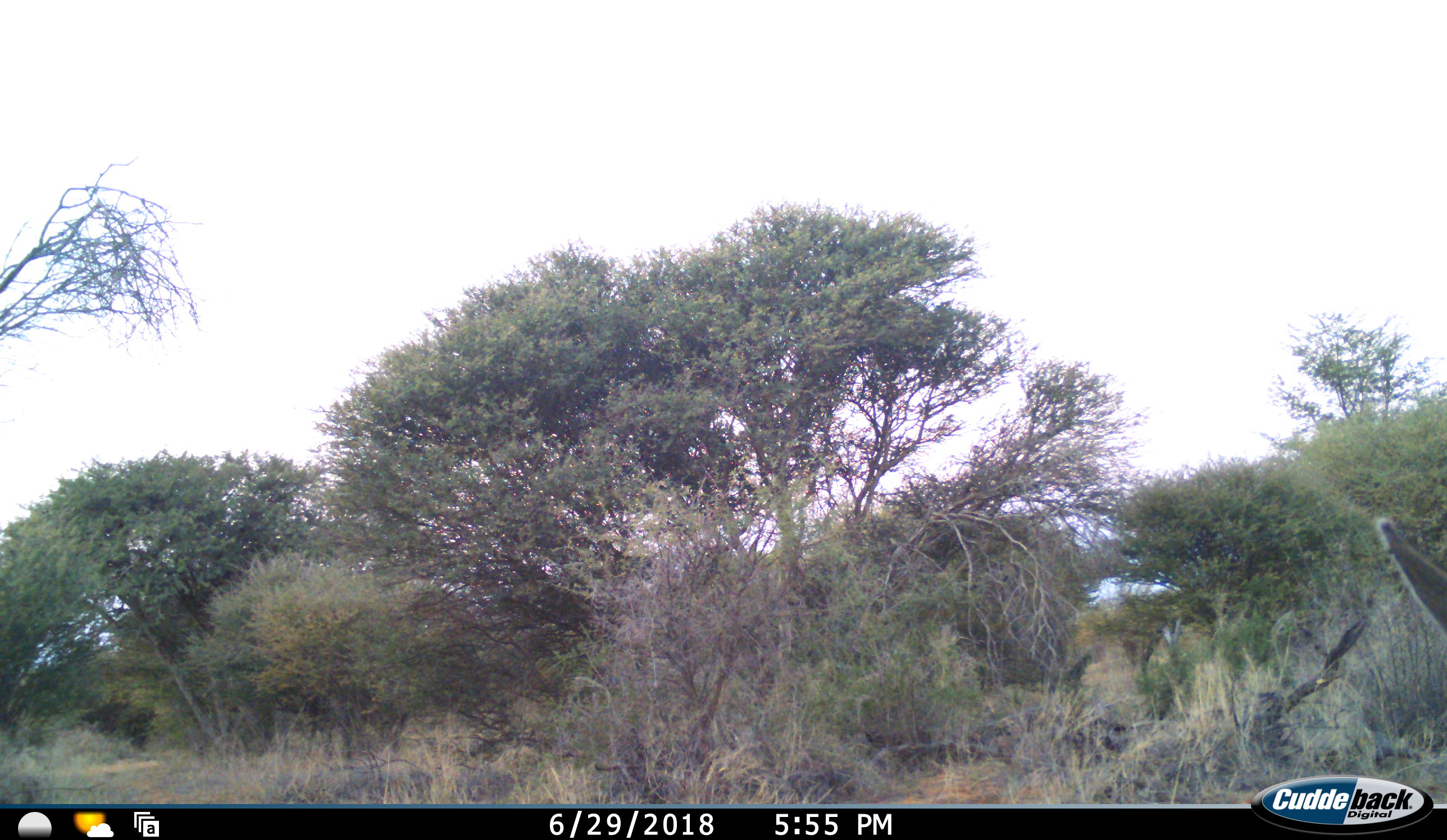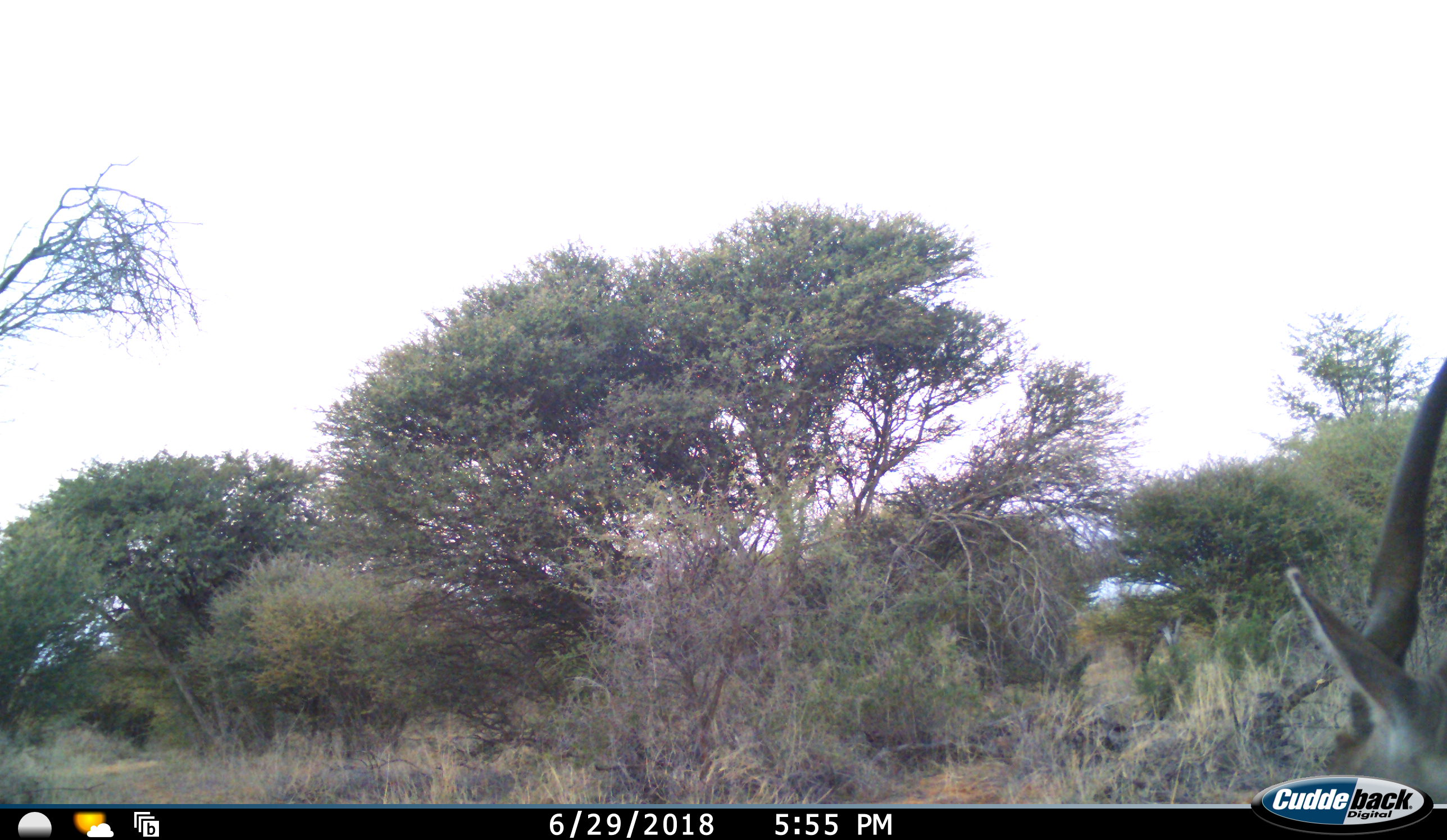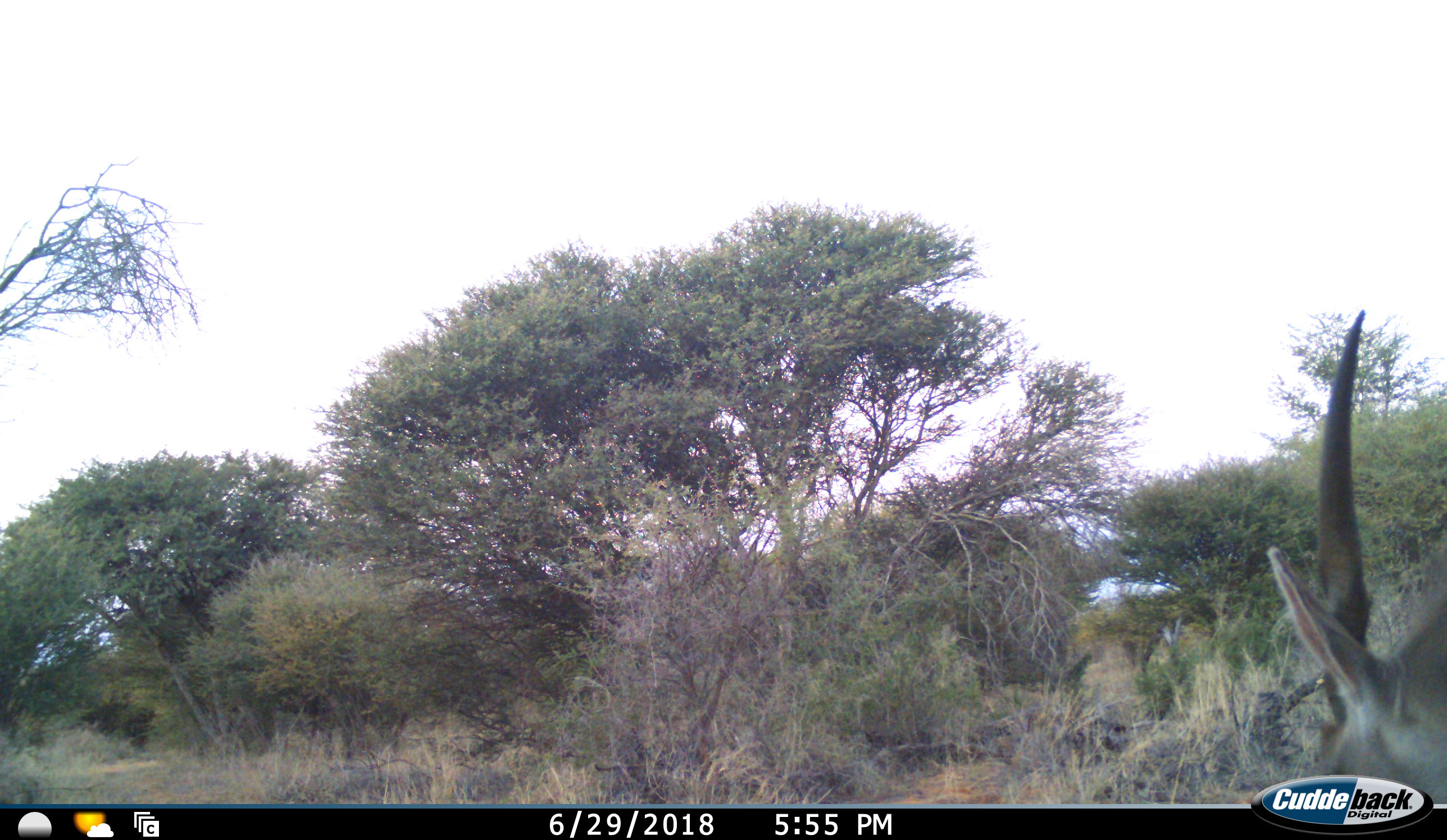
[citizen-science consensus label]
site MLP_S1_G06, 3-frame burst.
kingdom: Animalia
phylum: Chordata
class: Mammalia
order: Artiodactyla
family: Bovidae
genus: Tragelaphus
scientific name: Tragelaphus oryx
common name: eland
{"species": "eland (Tragelaphus oryx)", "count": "1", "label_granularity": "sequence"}